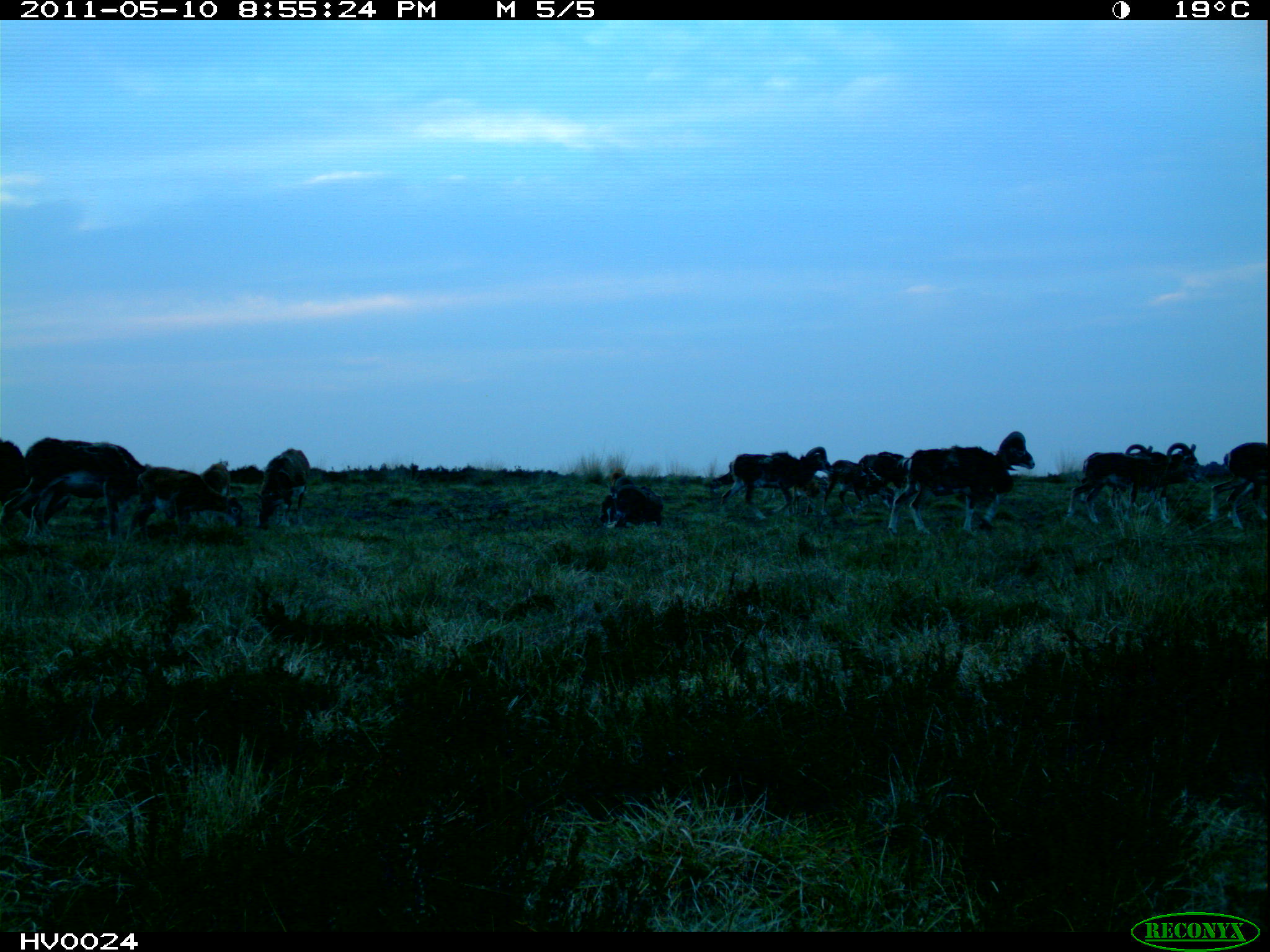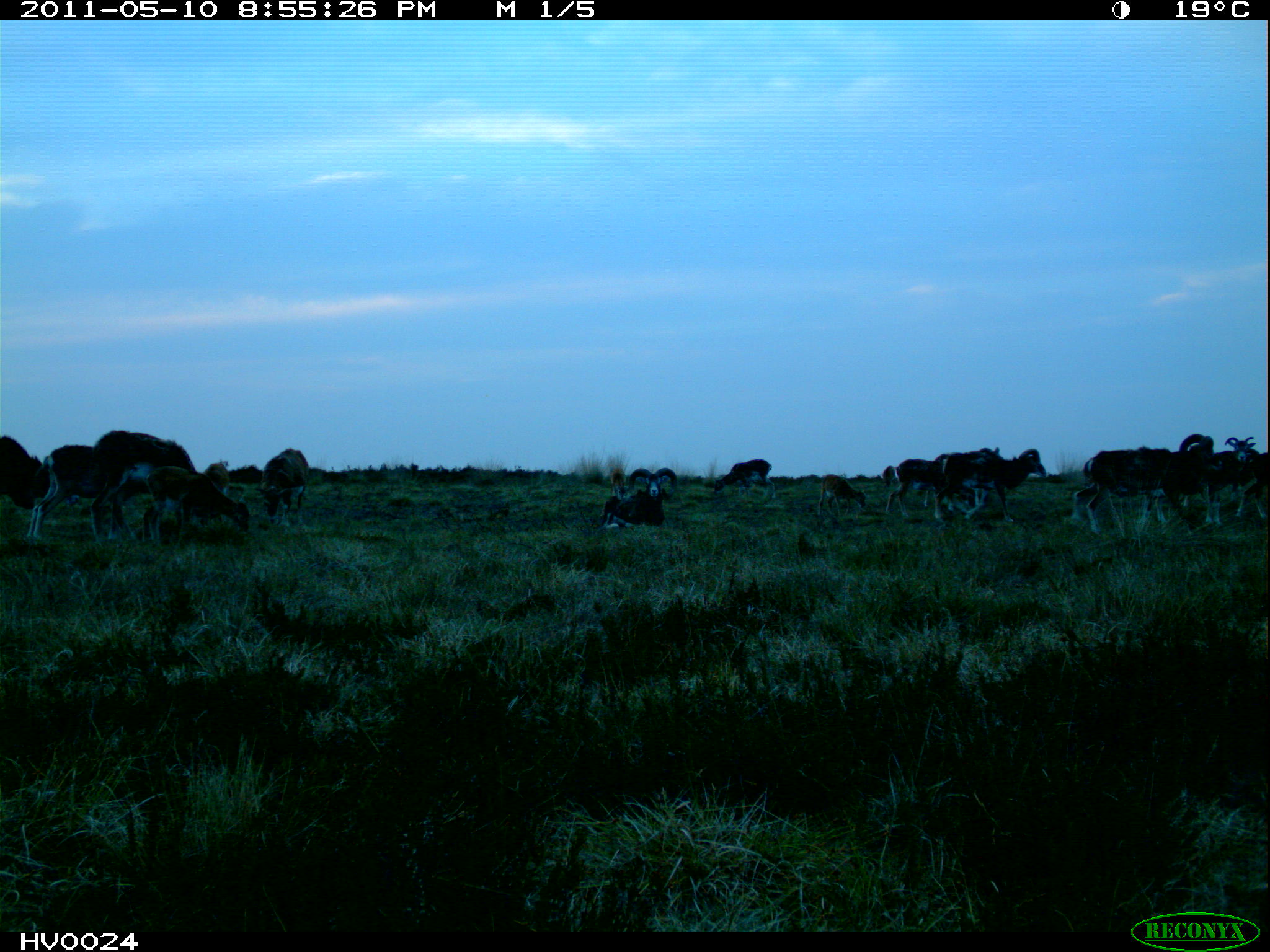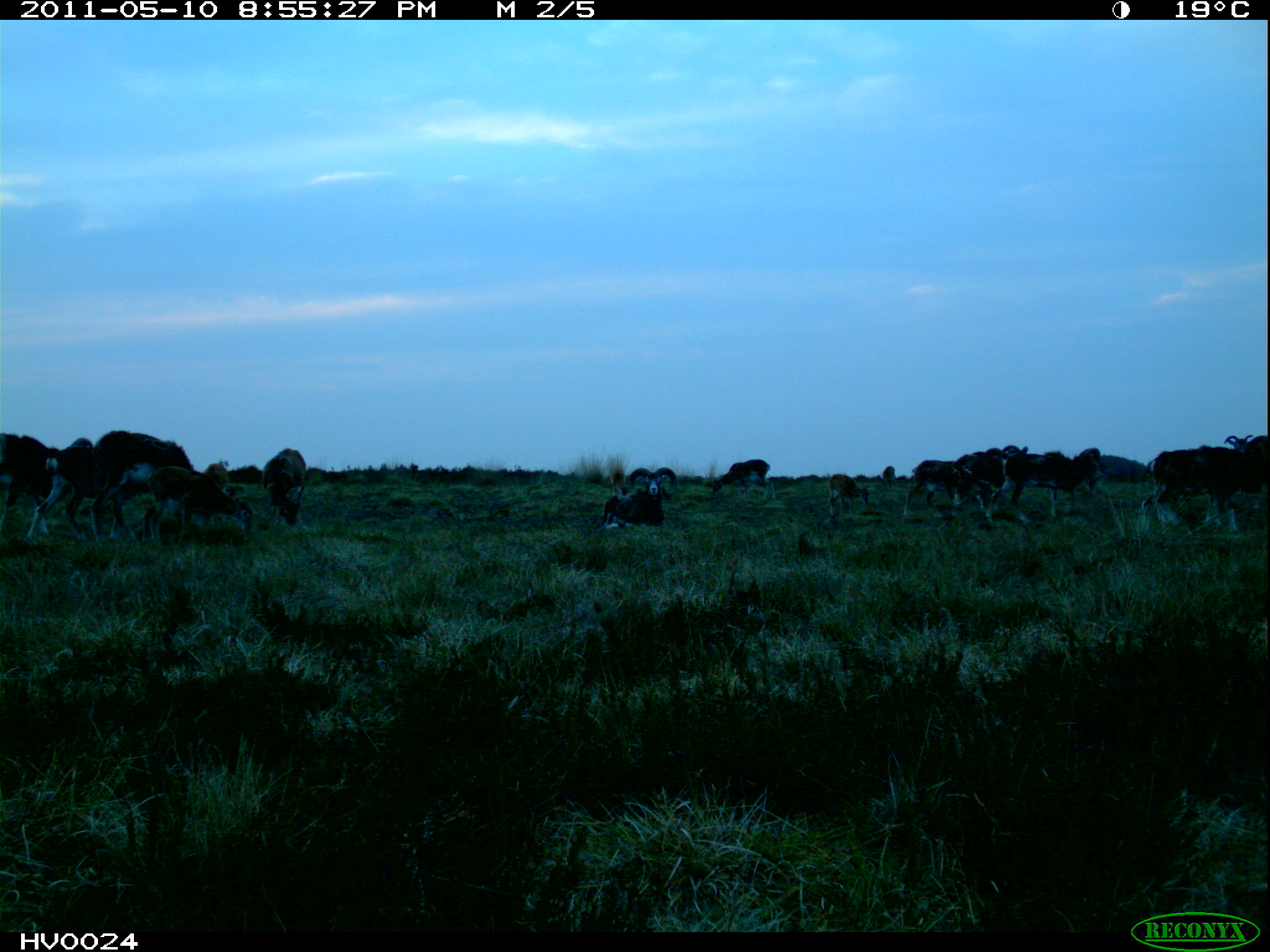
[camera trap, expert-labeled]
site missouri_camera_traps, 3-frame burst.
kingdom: Animalia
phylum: Chordata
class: Mammalia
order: Artiodactyla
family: Bovidae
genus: Ovis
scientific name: Ovis ammon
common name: mouflon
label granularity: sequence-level